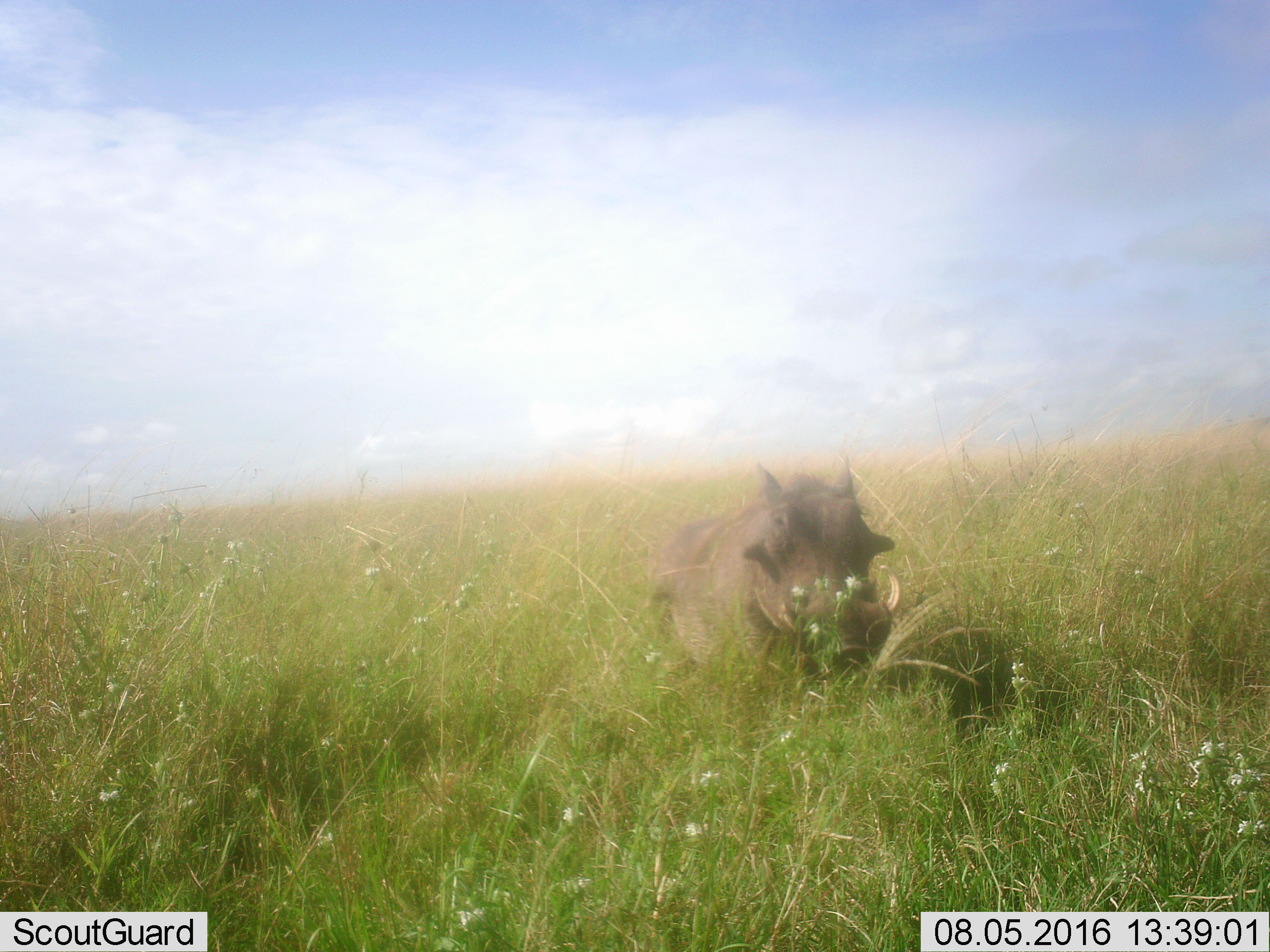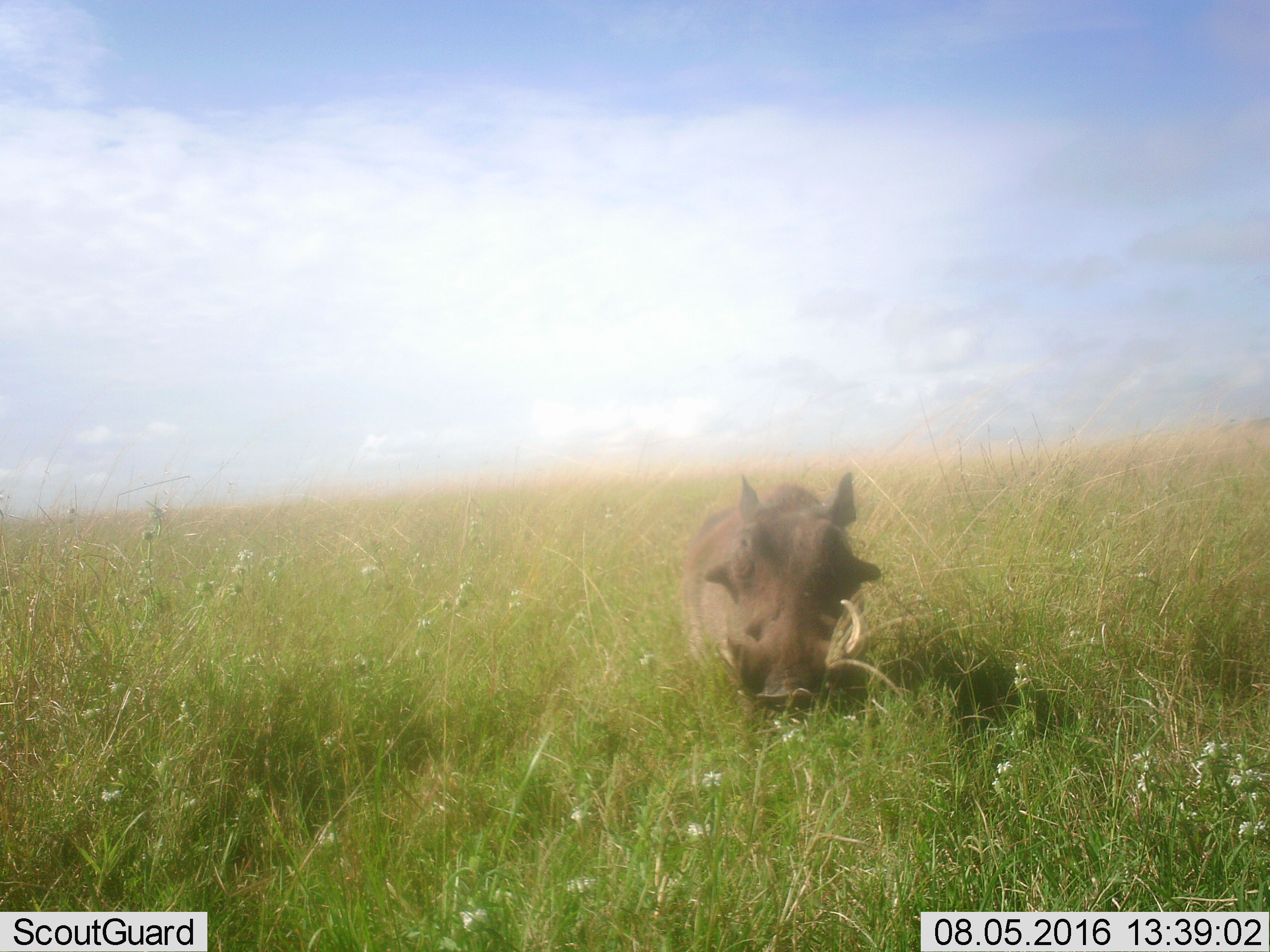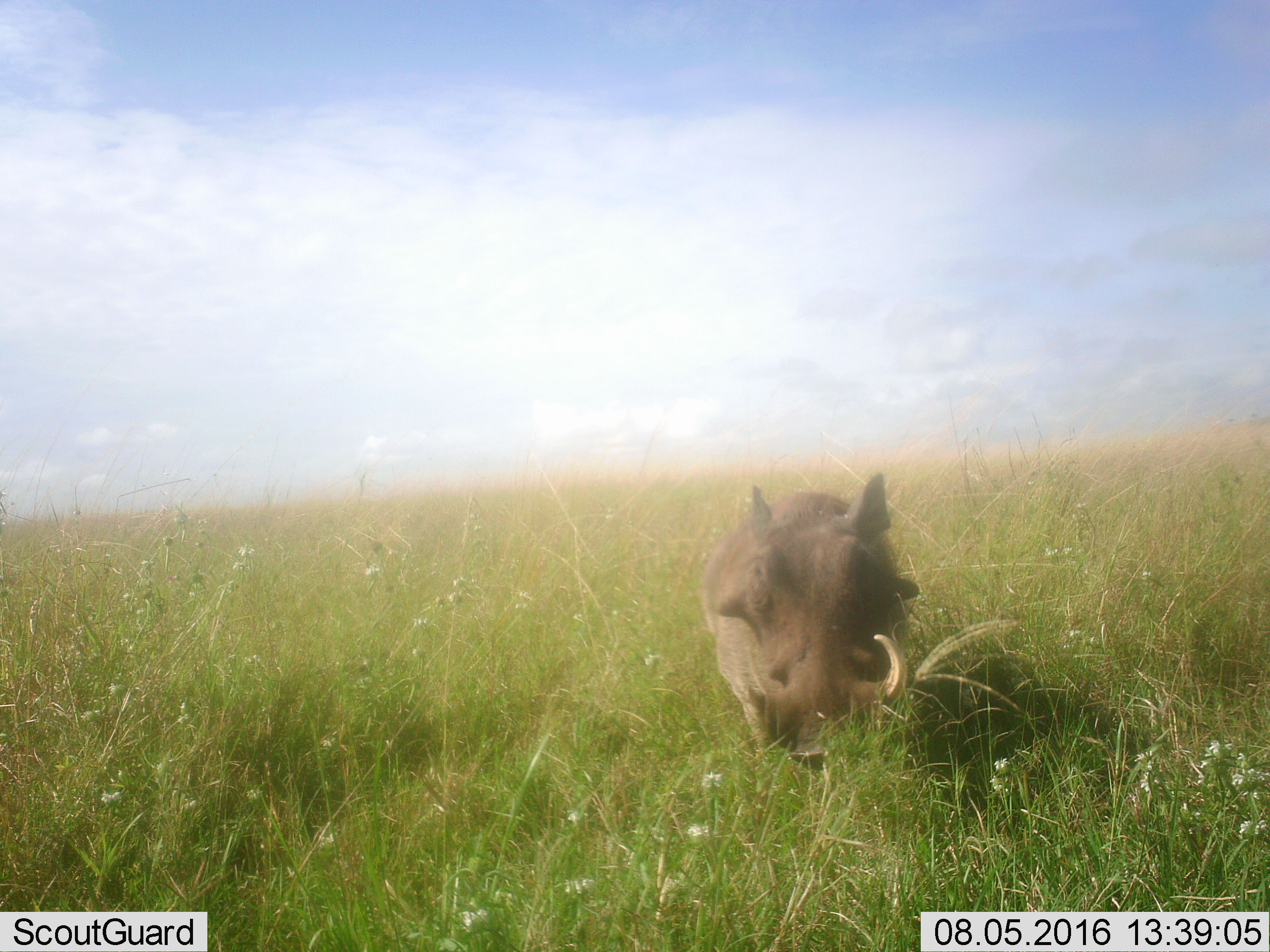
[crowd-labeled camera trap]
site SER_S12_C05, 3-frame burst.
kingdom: Animalia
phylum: Chordata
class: Mammalia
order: Artiodactyla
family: Suidae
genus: Phacochoerus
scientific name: Phacochoerus africanus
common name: warthog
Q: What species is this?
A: Warthog (Phacochoerus africanus).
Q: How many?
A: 1.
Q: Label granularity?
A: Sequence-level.